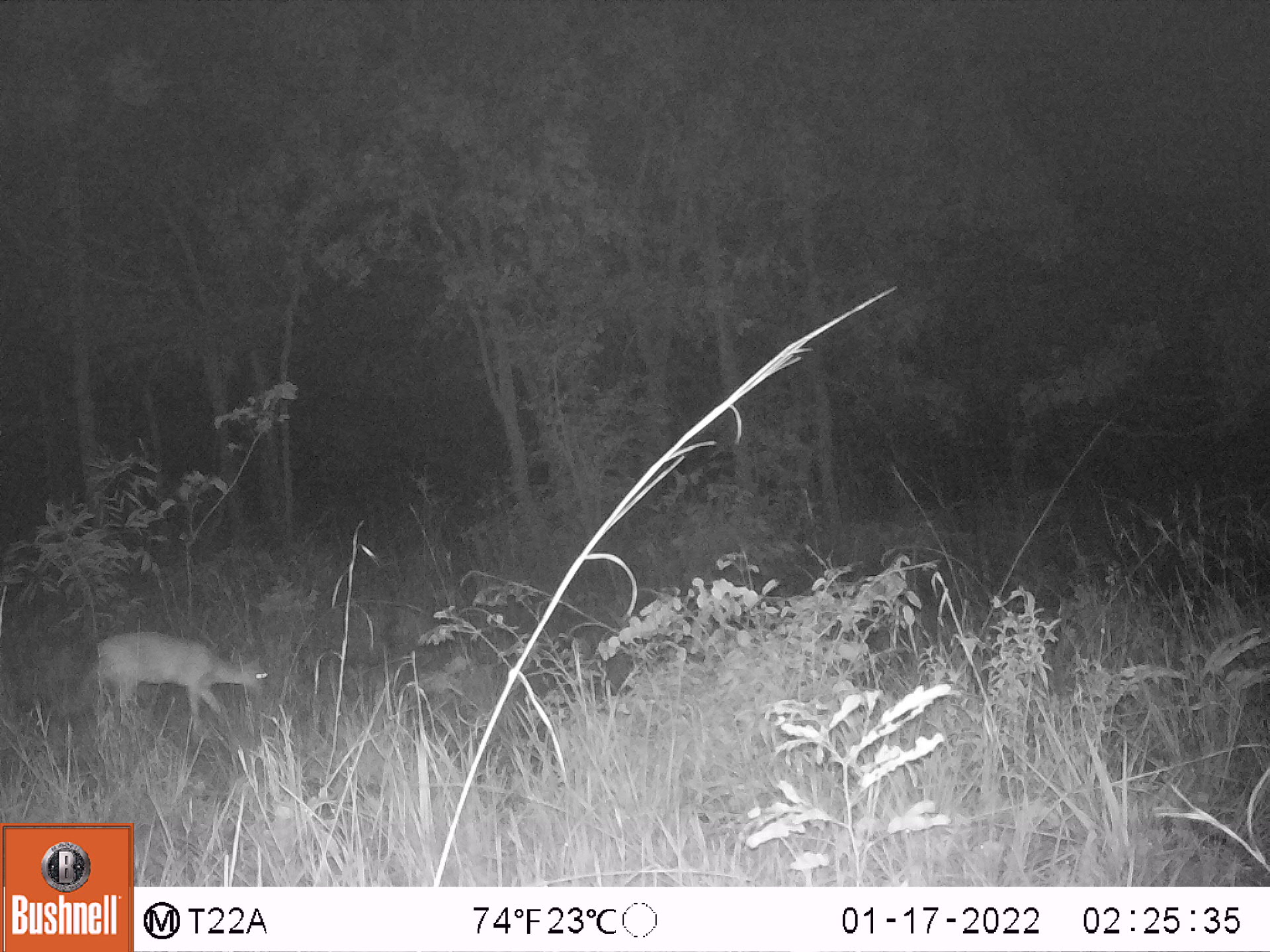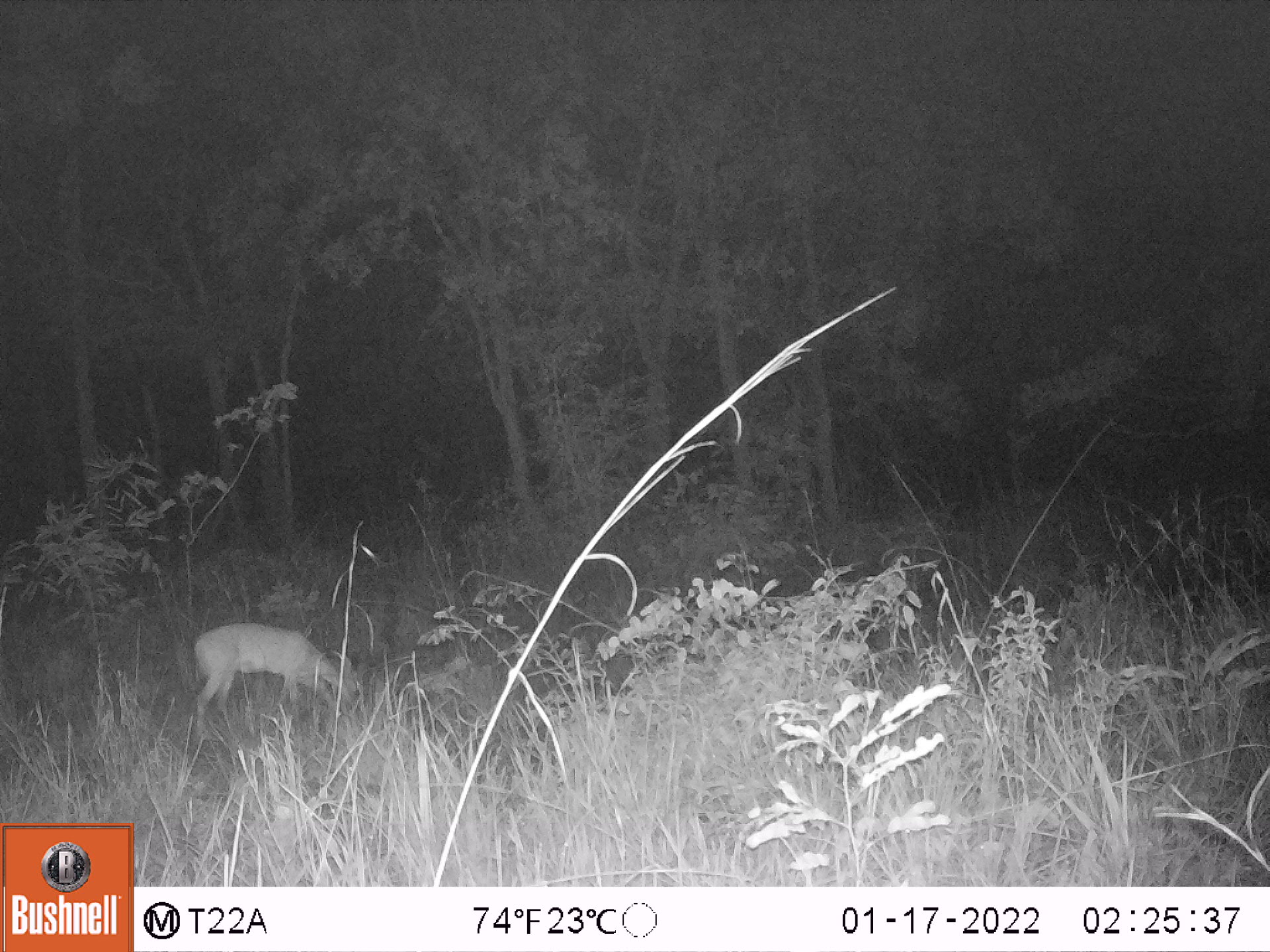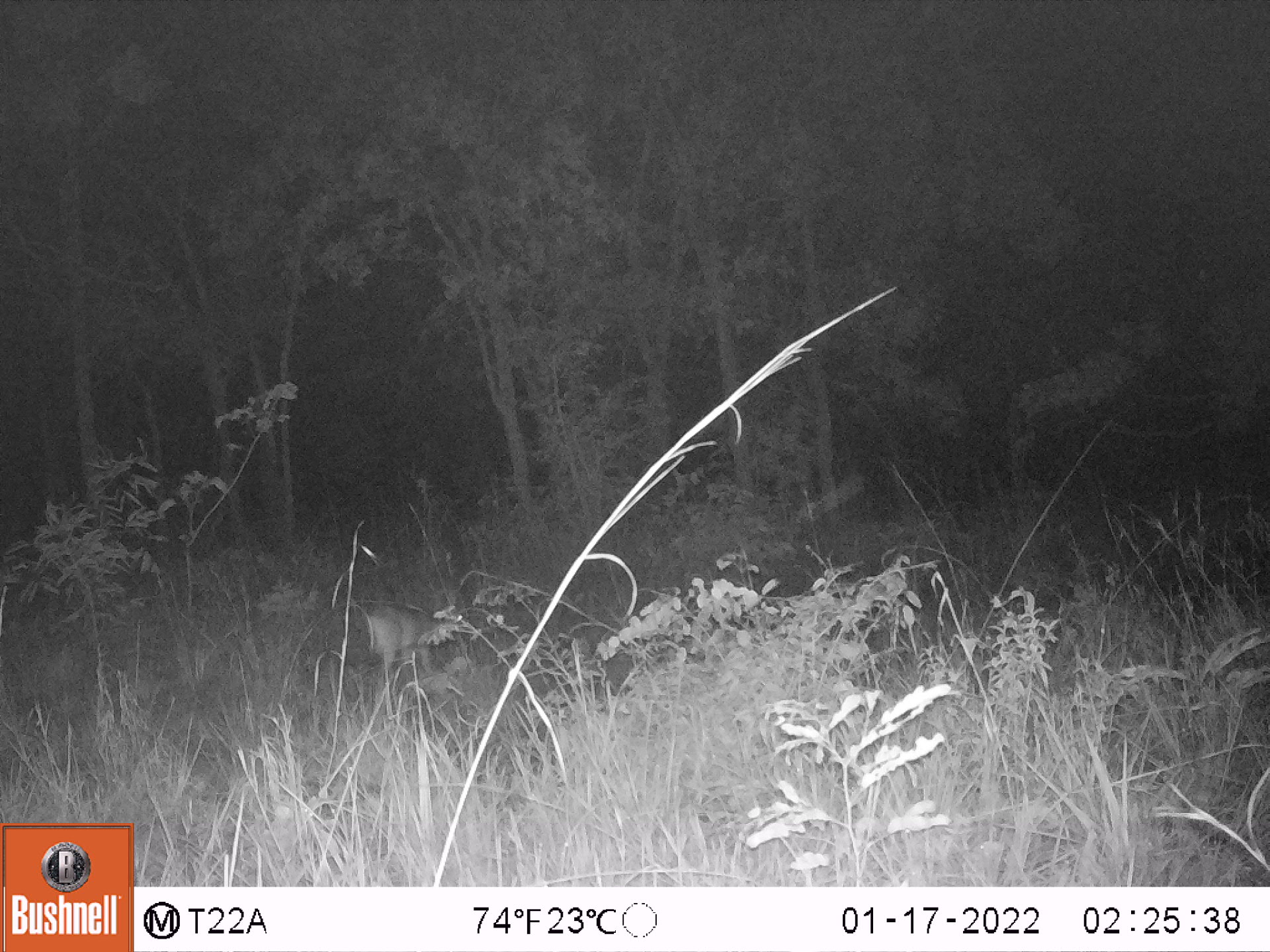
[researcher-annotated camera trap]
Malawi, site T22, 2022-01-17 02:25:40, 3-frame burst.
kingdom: Animalia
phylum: Chordata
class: Mammalia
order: Artiodactyla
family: Bovidae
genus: Sylvicapra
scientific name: Sylvicapra grimmia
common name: common duiker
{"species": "common duiker (Sylvicapra grimmia)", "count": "1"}